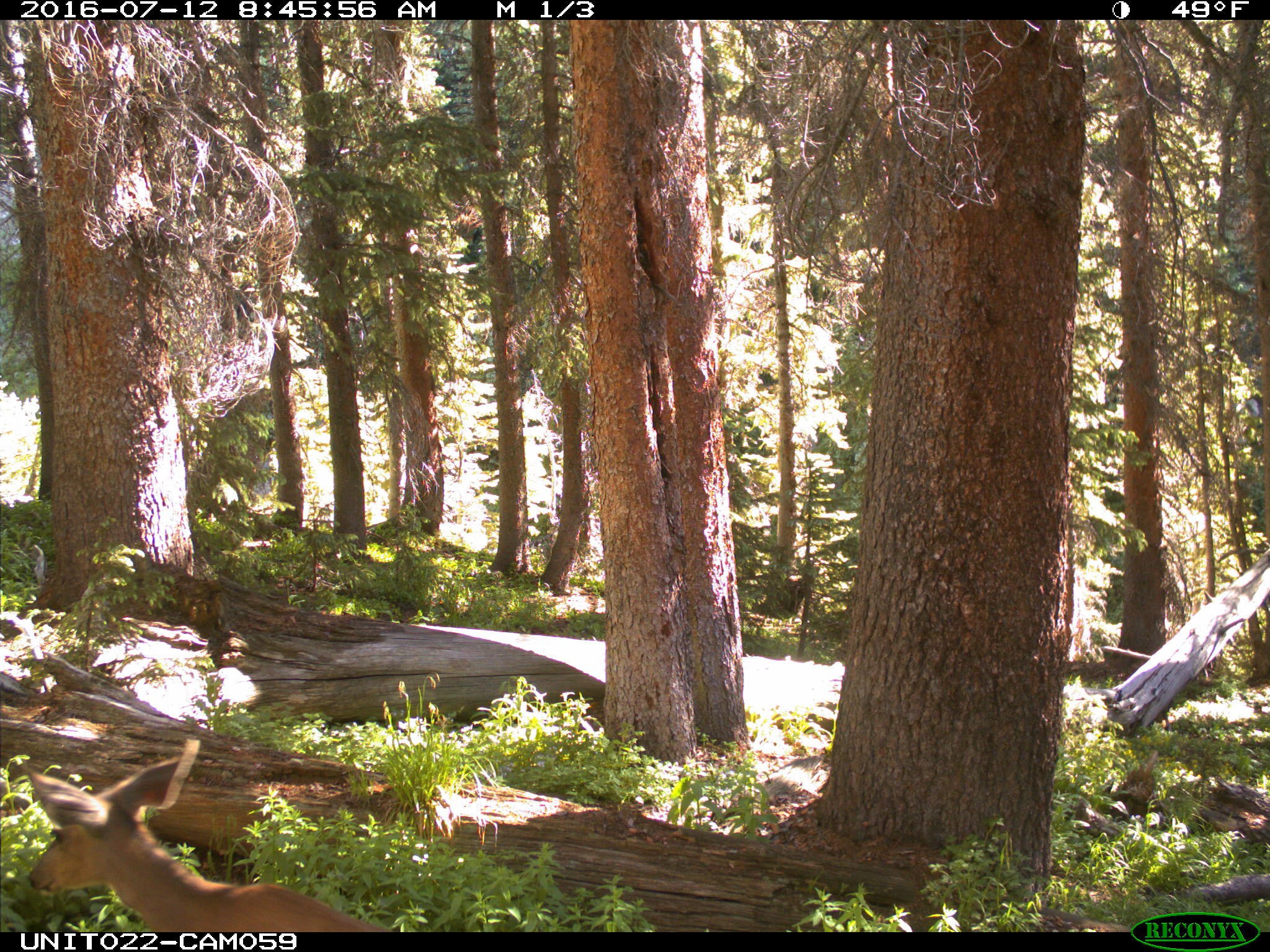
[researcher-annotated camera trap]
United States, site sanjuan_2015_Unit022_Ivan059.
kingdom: Animalia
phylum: Chordata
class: Mammalia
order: Artiodactyla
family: Cervidae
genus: Odocoileus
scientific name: Odocoileus hemionus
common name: mule deer